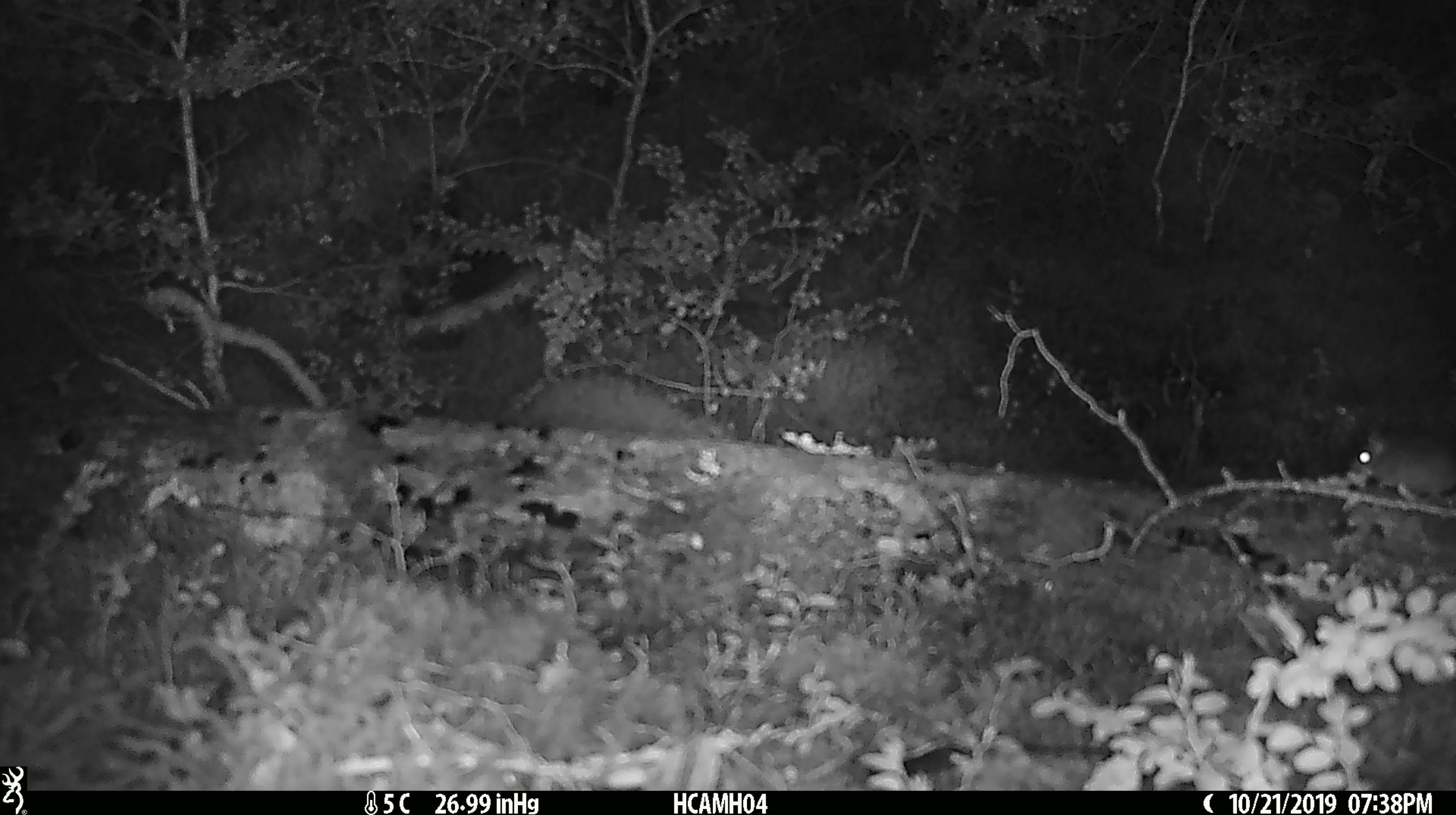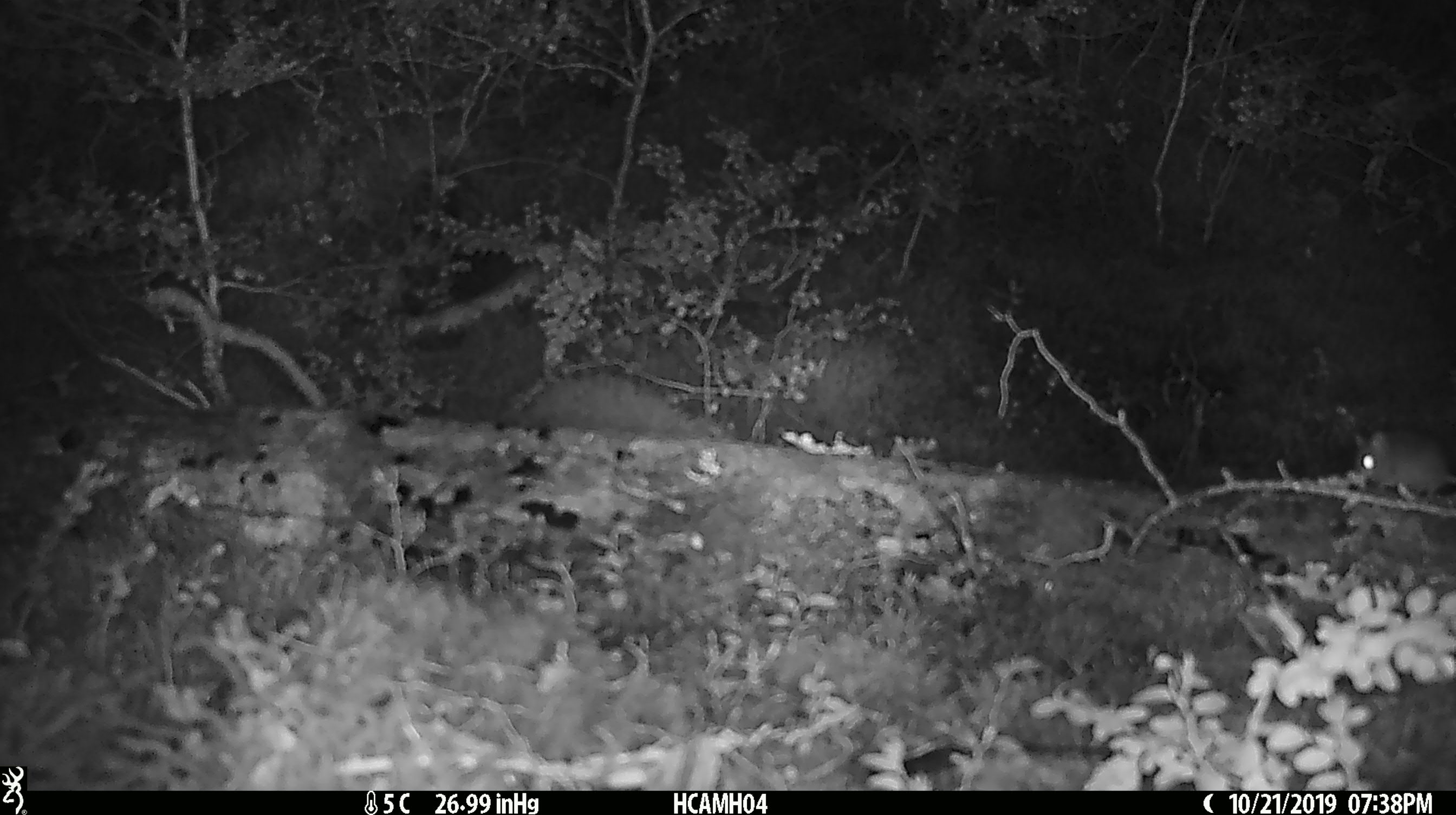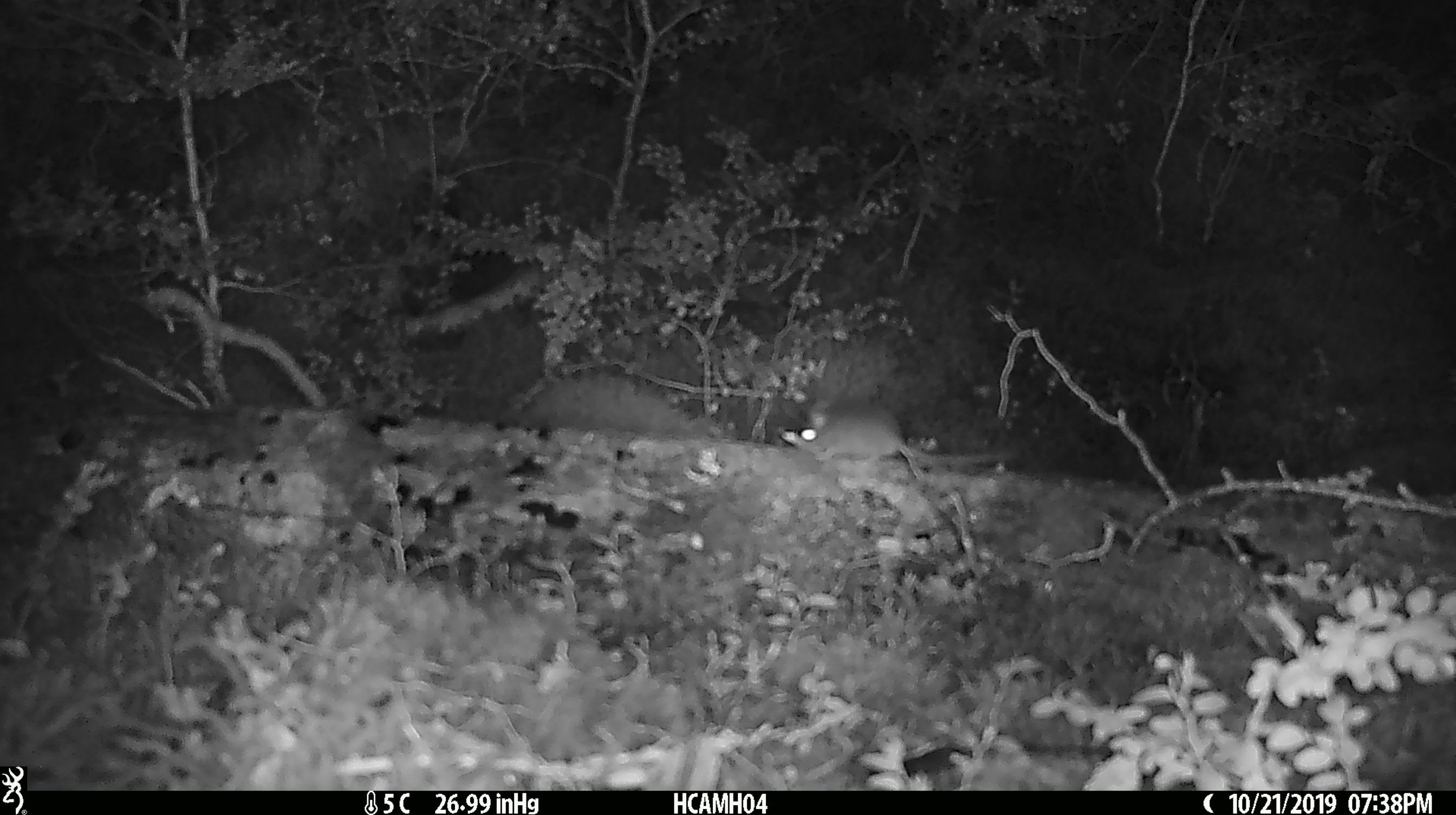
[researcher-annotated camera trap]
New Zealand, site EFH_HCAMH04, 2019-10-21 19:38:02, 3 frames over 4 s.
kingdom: Animalia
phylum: Chordata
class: Mammalia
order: Rodentia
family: Muridae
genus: Mus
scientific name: Mus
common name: mouse